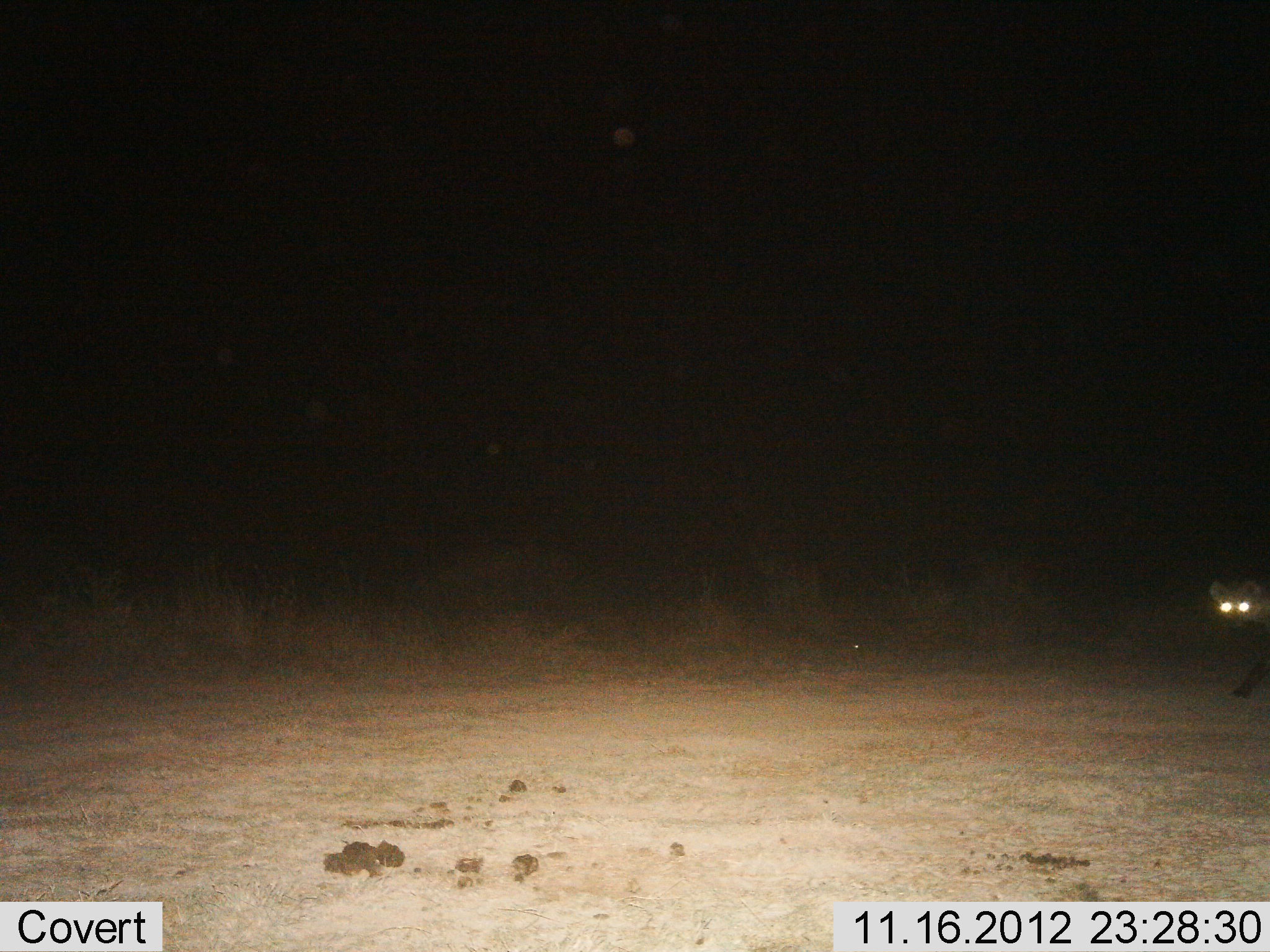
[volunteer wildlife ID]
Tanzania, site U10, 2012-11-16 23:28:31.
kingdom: Animalia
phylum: Chordata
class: Mammalia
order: Carnivora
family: Hyaenidae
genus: Crocuta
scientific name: Crocuta crocuta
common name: spotted hyena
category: hyenaspotted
Hyenaspotted (spotted hyena) (Crocuta crocuta), count 1. Behavior (volunteer vote fractions): standing 20%, resting 0%, moving 80%, interacting 0%. Young present (vote fraction): 0%. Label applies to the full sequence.